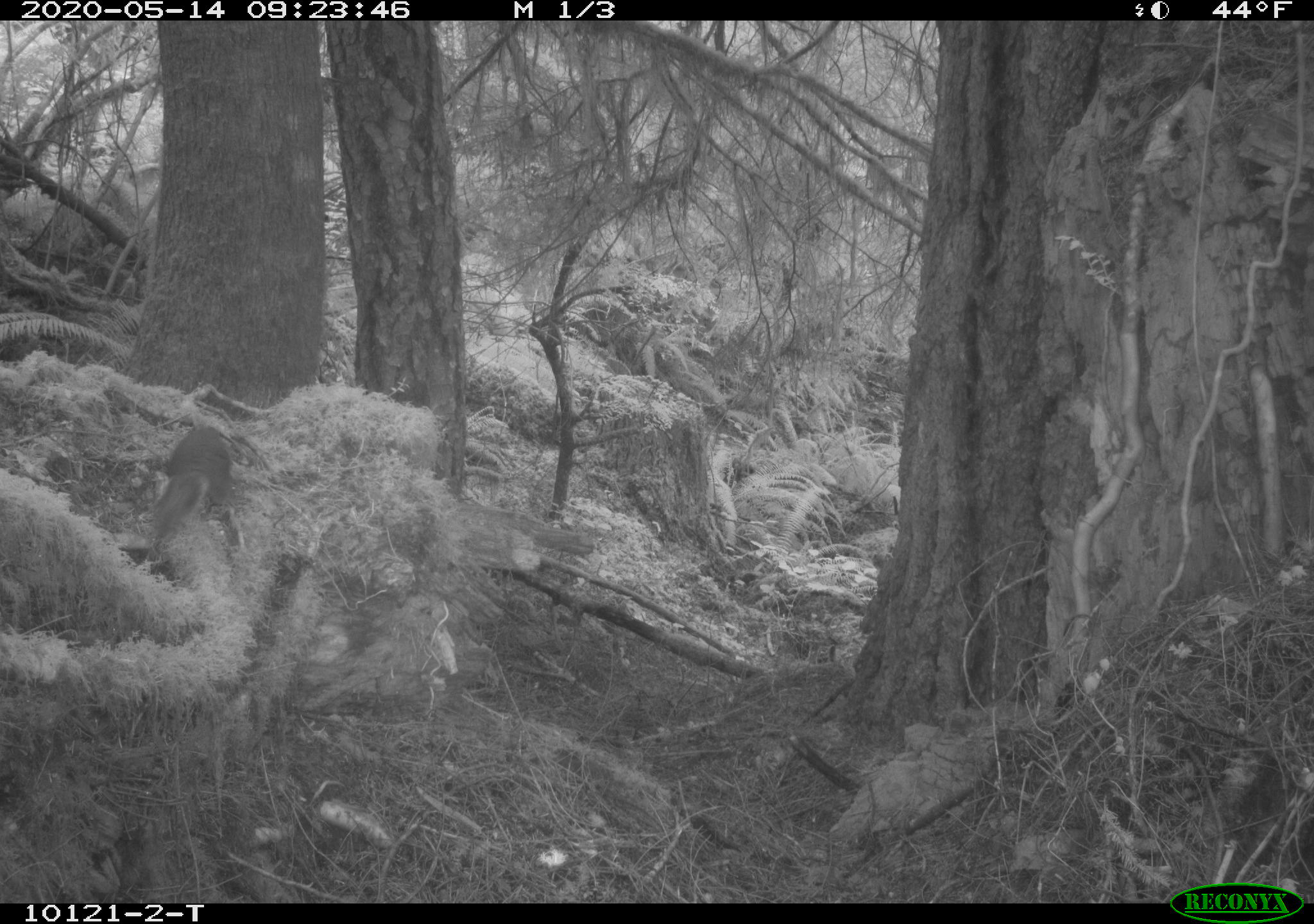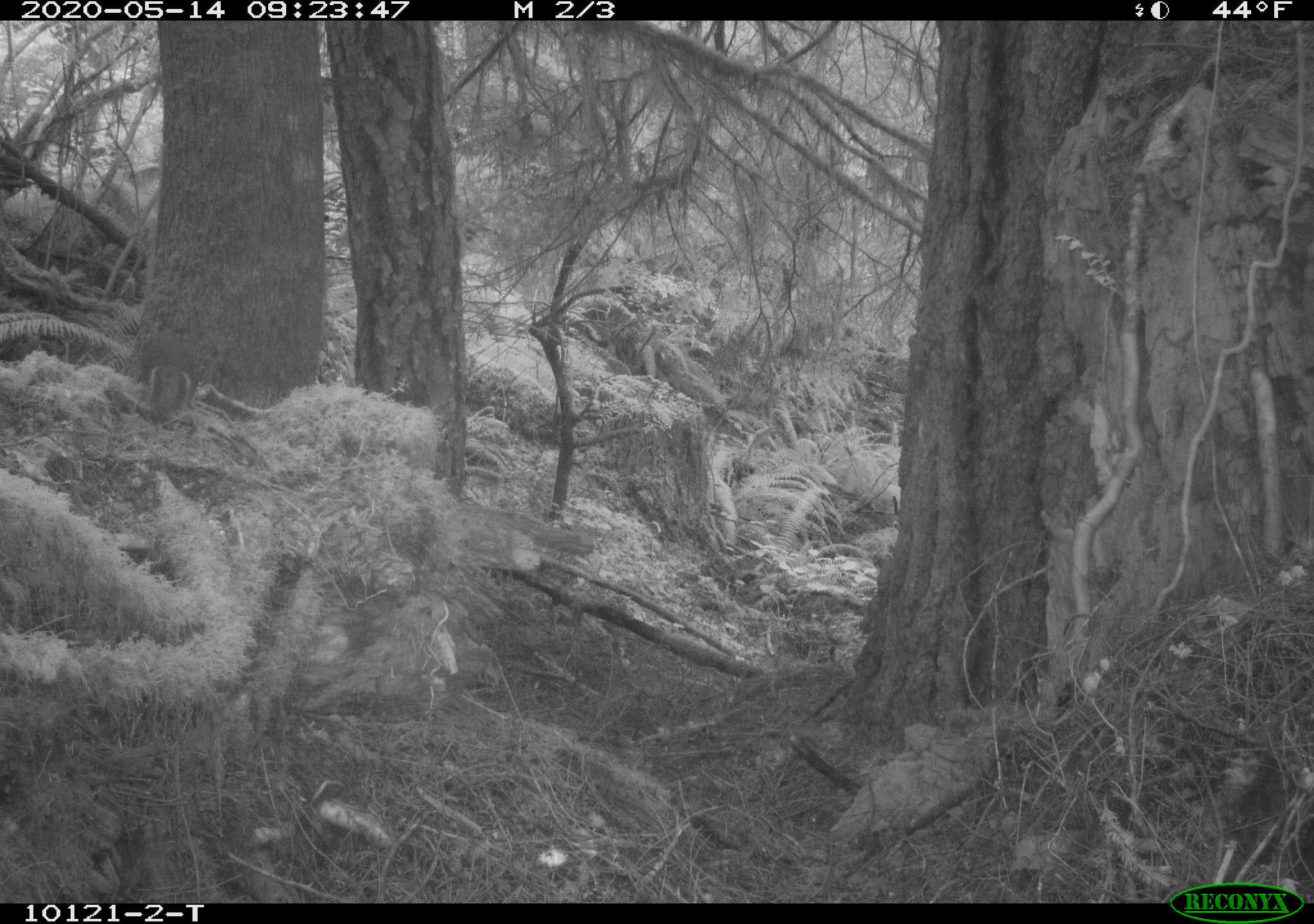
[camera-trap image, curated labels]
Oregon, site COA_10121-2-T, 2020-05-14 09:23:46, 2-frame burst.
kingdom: Animalia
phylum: Chordata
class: Mammalia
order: Rodentia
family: Sciuridae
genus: Tamiasciurus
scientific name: Tamiasciurus douglasii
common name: douglas squirrel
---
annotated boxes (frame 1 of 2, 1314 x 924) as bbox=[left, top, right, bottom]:
douglas squirrel: bbox=[143, 425, 230, 545]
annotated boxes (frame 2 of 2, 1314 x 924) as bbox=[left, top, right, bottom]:
douglas squirrel: bbox=[124, 331, 199, 425]